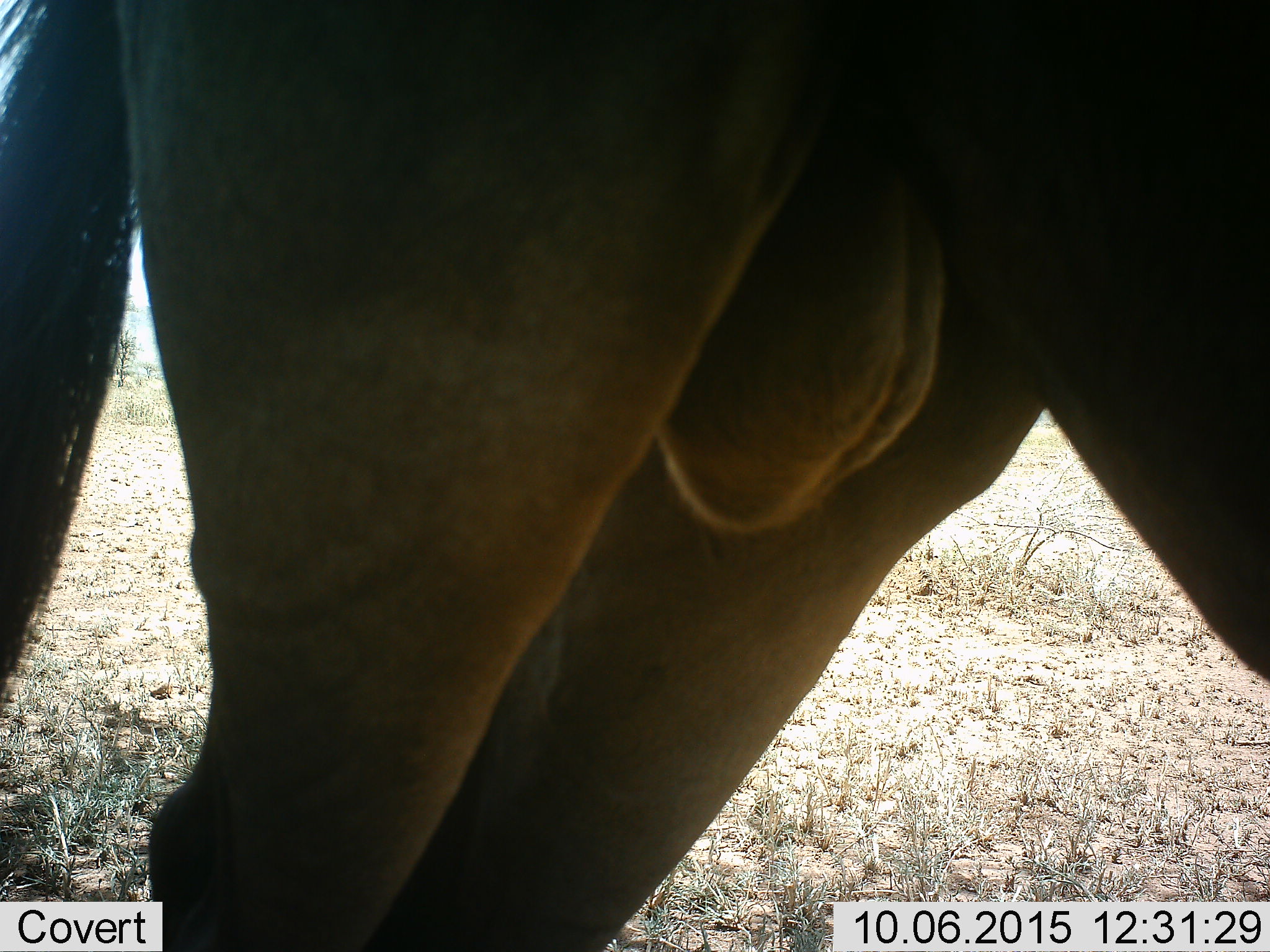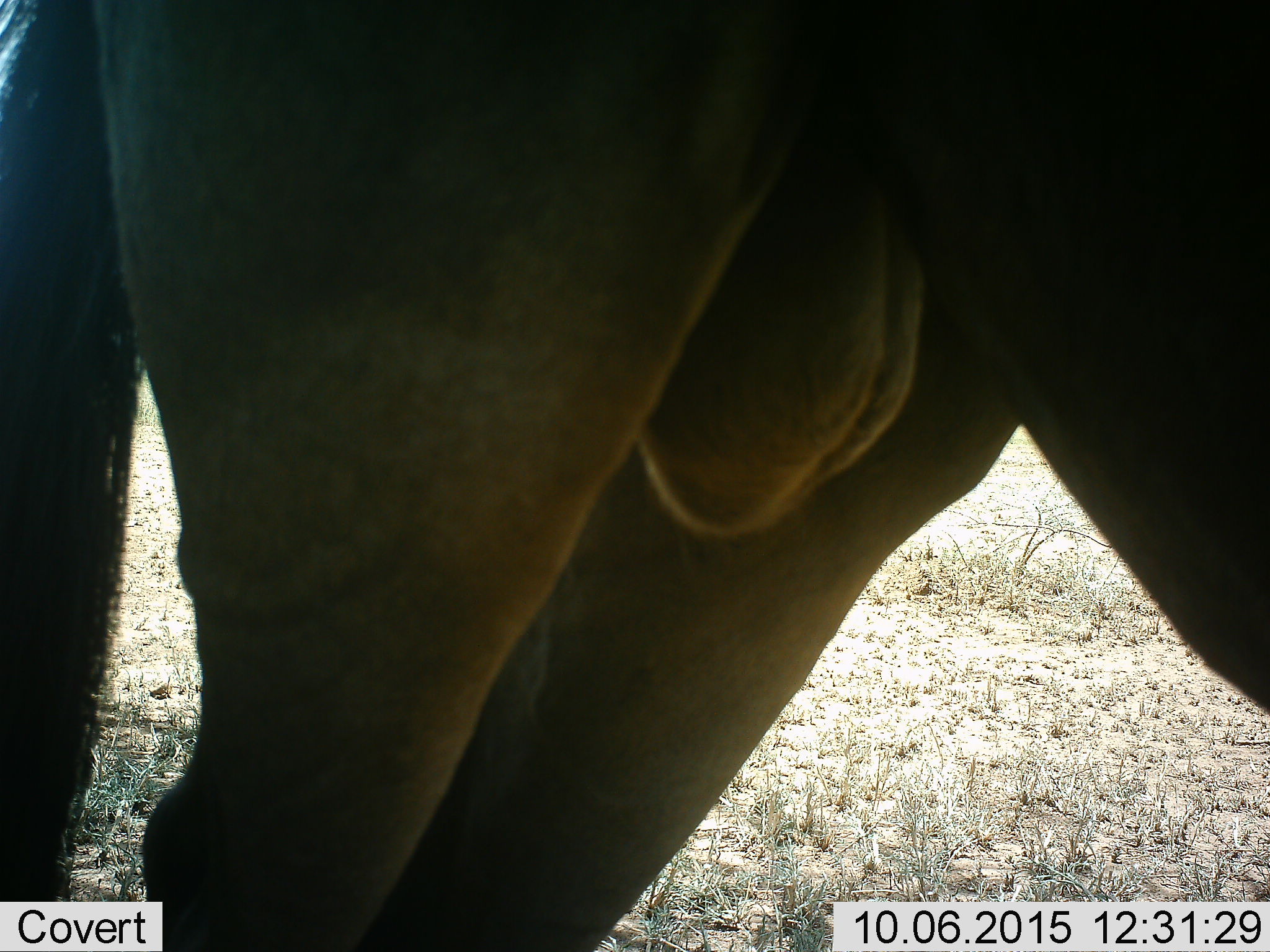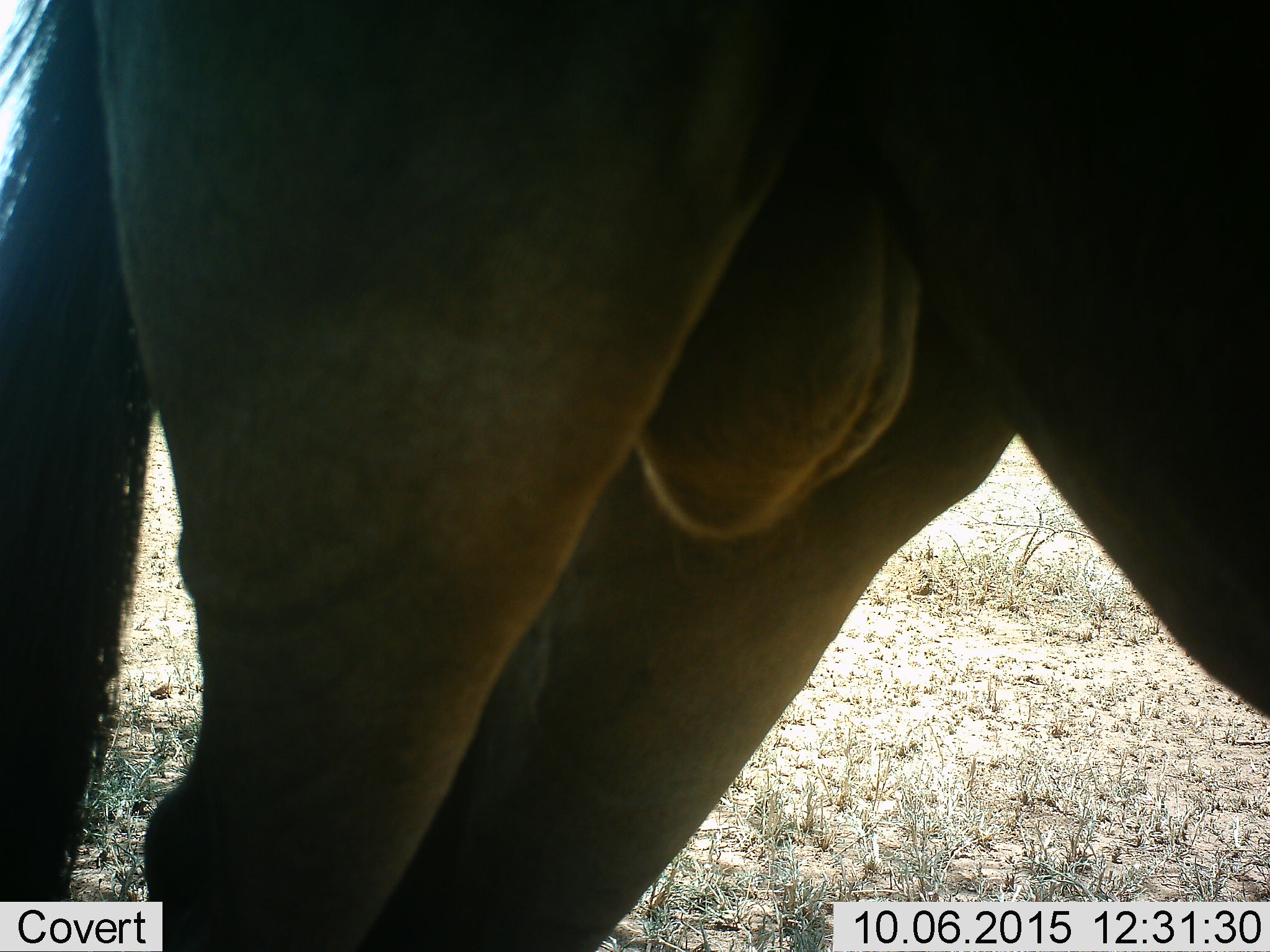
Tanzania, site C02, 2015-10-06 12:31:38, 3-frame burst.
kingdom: Animalia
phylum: Chordata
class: Mammalia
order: Artiodactyla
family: Bovidae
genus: Connochaetes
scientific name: Connochaetes taurinus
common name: blue wildebeest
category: wildebeest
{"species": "wildebeest (blue wildebeest) (Connochaetes taurinus)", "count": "1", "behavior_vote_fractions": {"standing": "100%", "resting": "0%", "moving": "0%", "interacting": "0%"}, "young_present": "0%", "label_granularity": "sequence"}